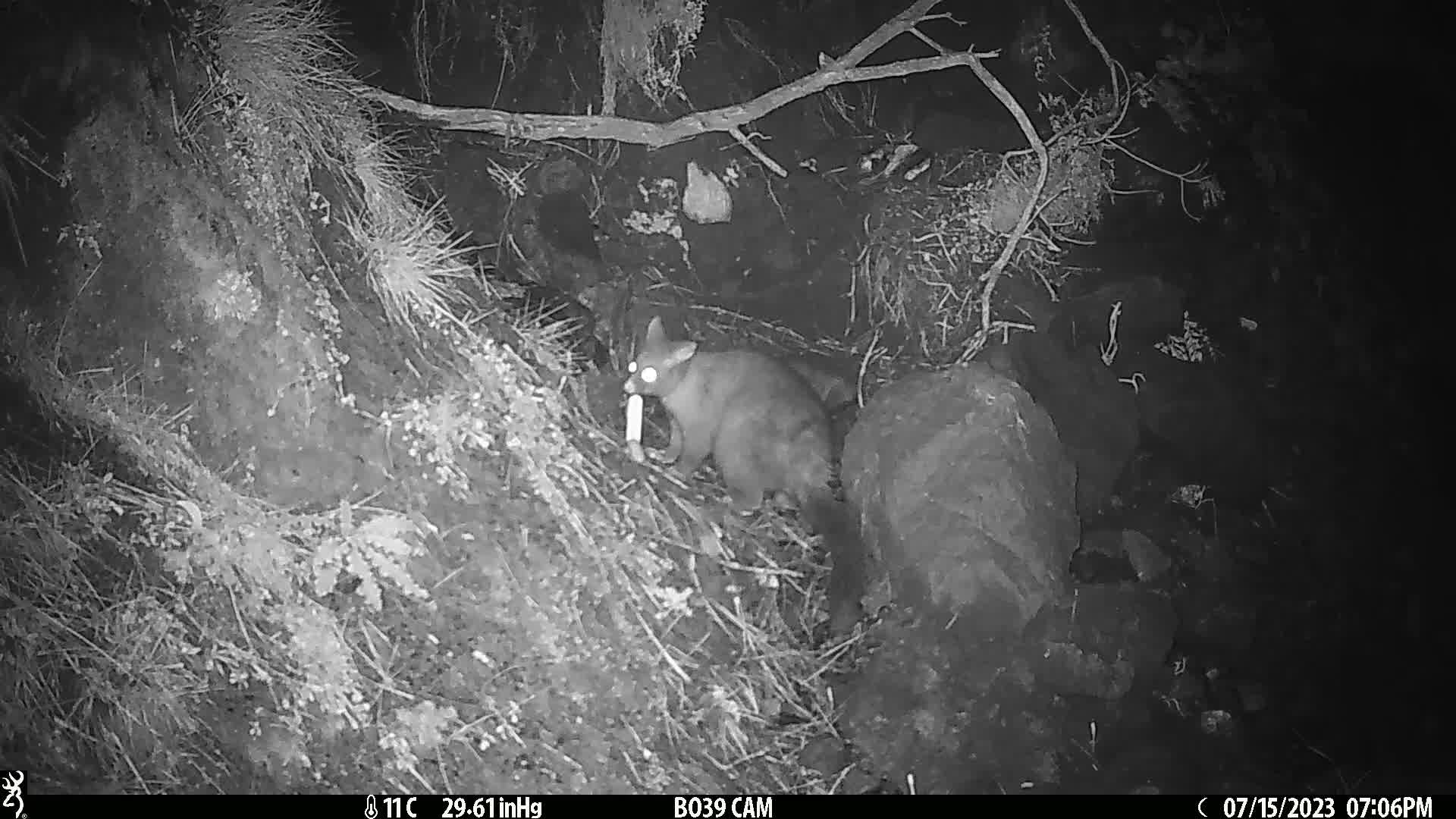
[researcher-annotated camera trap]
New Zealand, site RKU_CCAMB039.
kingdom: Animalia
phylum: Chordata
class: Mammalia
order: Diprotodontia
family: Phalangeridae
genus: Trichosurus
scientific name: Trichosurus vulpecula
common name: common brushtail possum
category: possum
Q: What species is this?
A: Possum (common brushtail possum) (Trichosurus vulpecula).